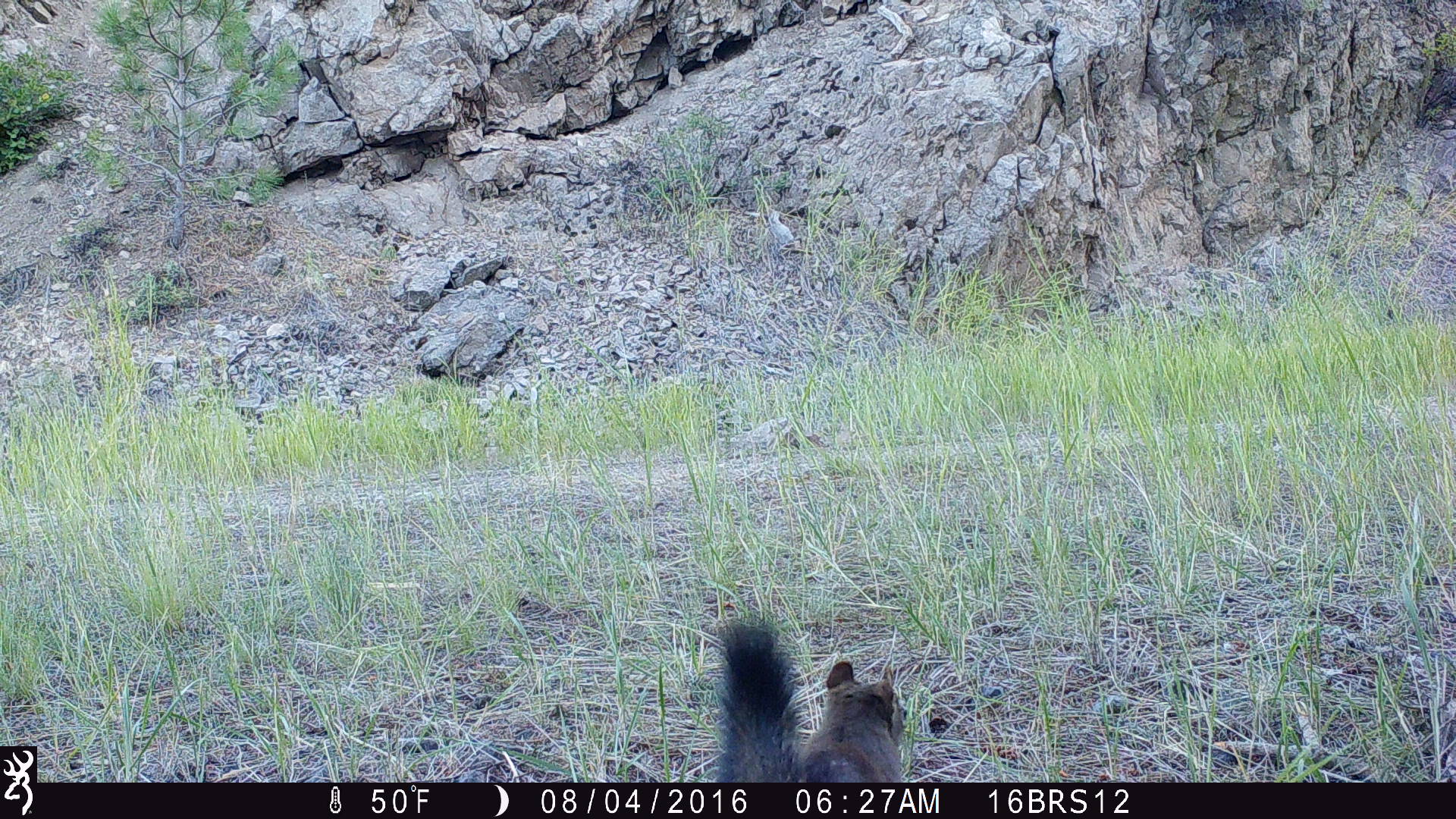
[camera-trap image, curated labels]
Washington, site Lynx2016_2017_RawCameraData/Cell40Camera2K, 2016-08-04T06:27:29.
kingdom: Animalia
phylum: Chordata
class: Mammalia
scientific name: Mammalia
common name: small mammal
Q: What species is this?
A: Small mammal (Mammalia).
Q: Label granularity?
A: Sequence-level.